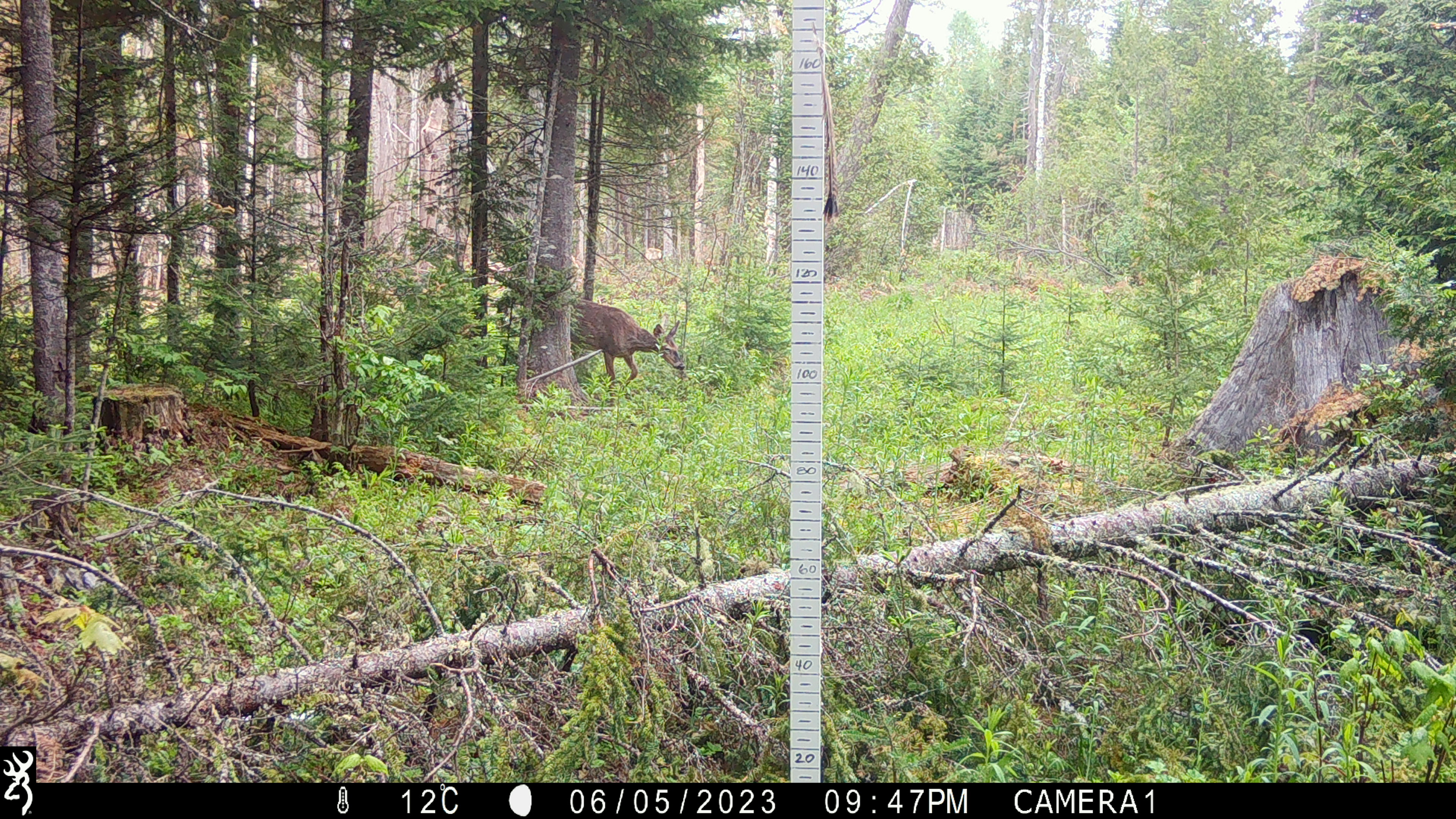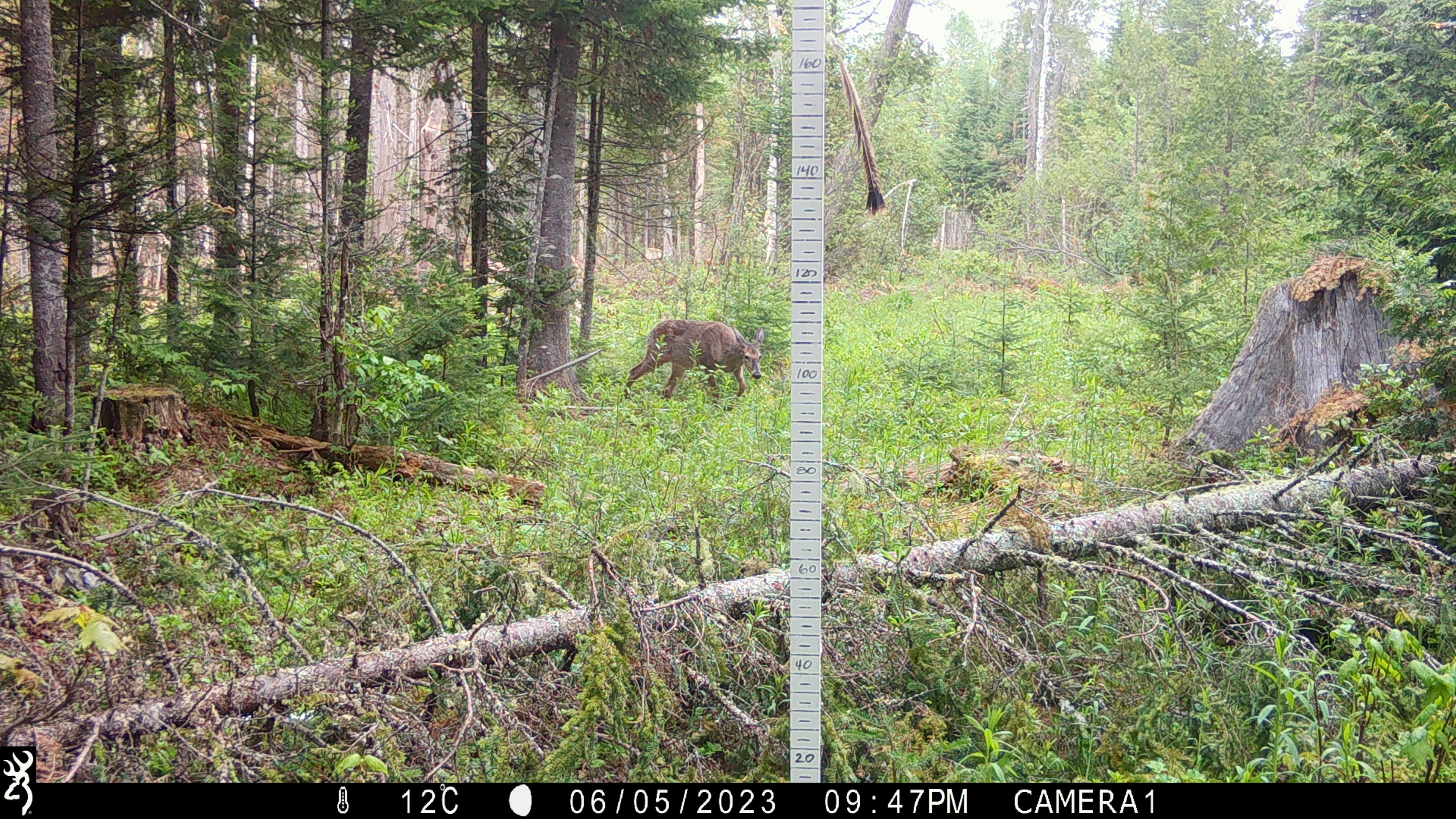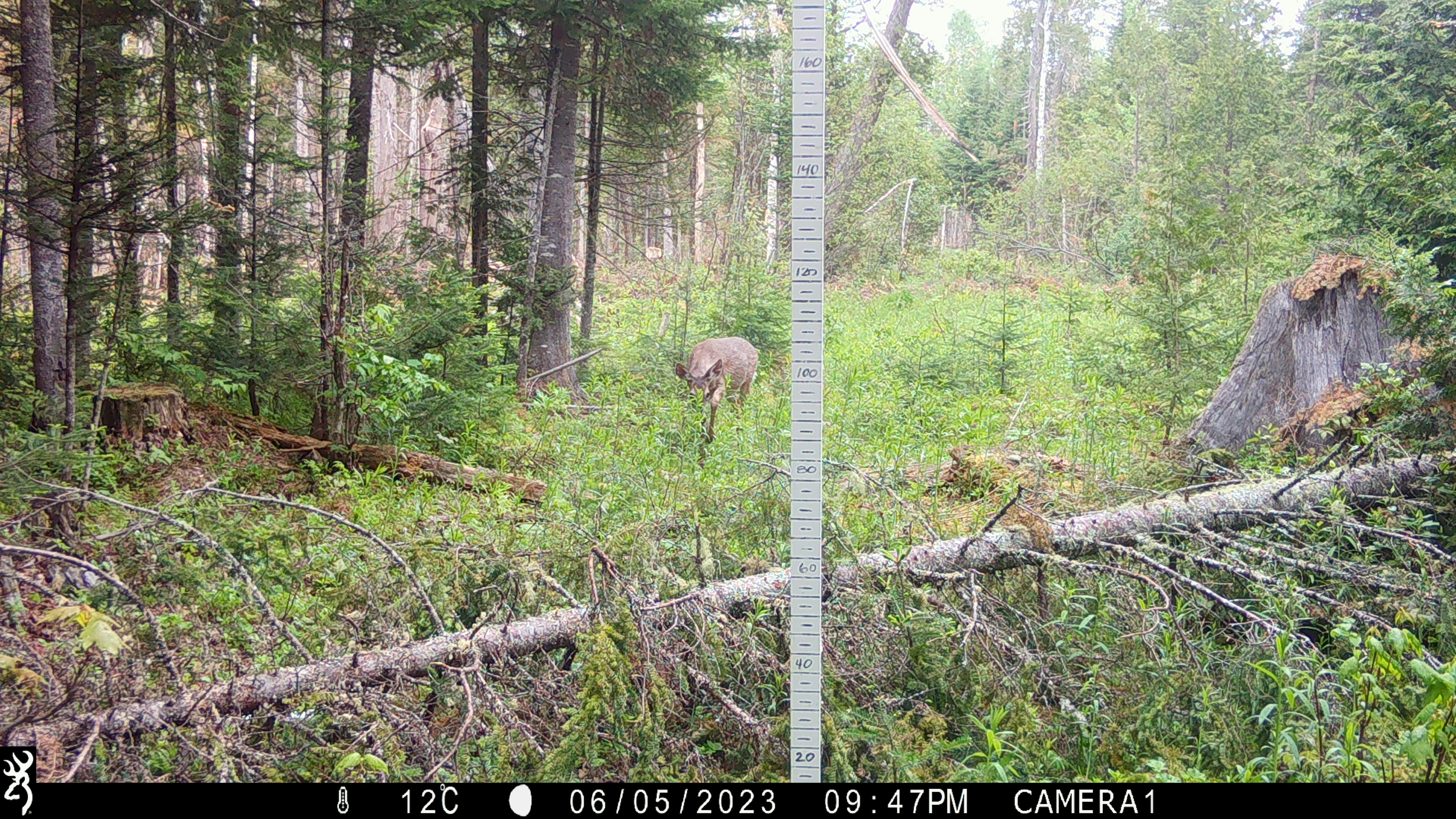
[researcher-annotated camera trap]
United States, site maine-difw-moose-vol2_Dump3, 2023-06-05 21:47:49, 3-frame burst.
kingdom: Animalia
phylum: Chordata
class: Mammalia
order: Artiodactyla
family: Cervidae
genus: Odocoileus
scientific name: Odocoileus virginianus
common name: white-tailed deer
White-tailed deer (Odocoileus virginianus).